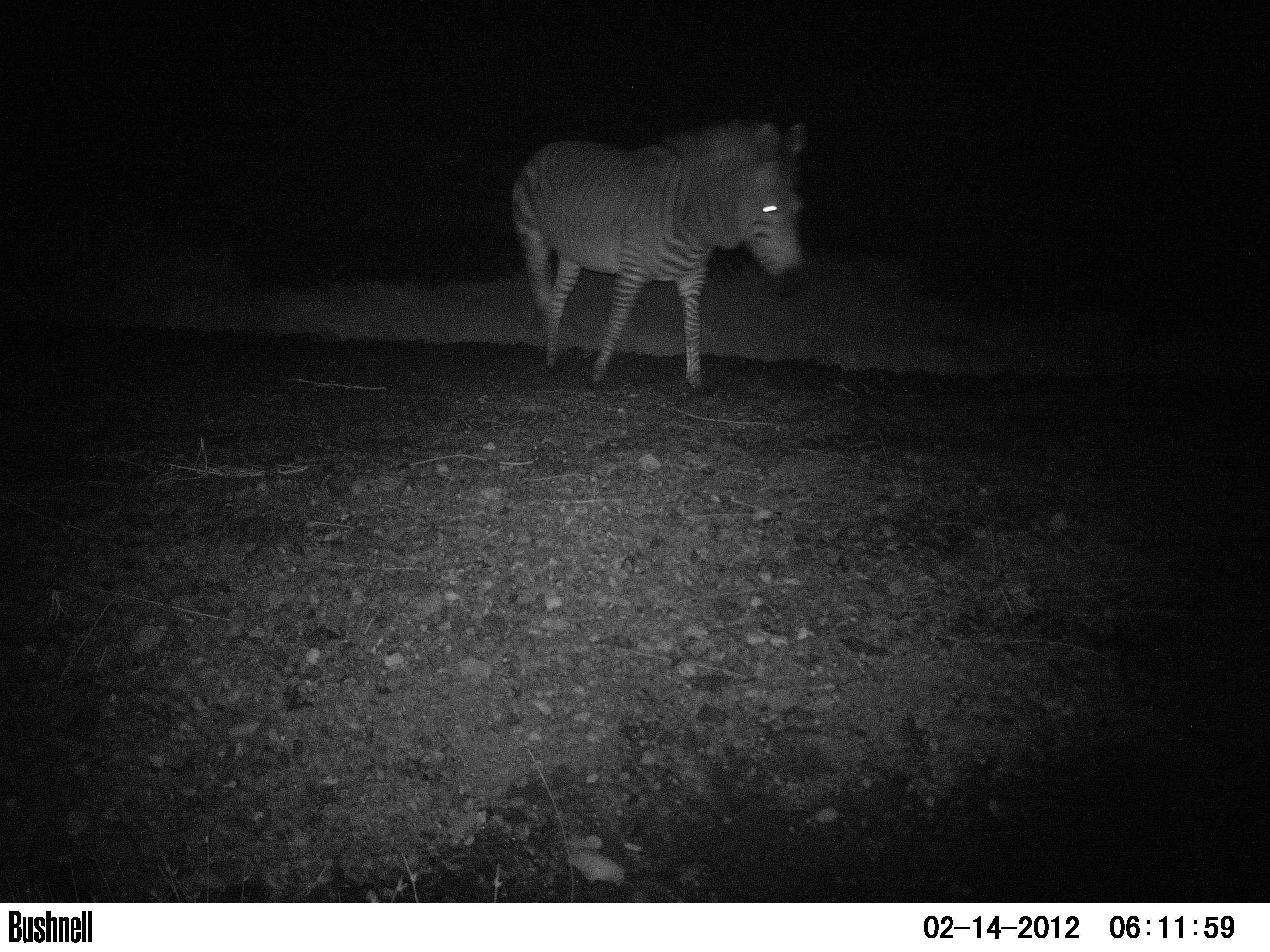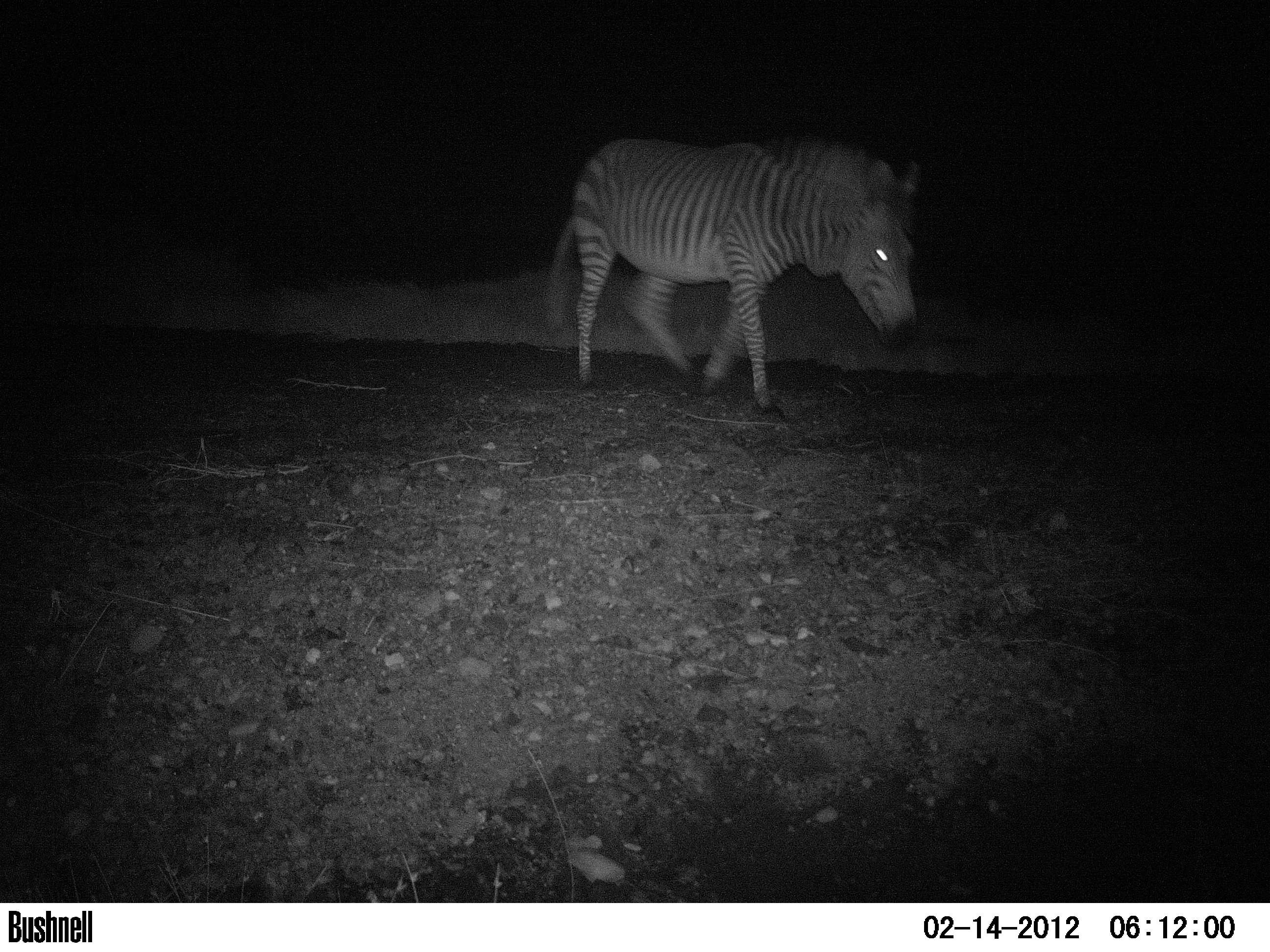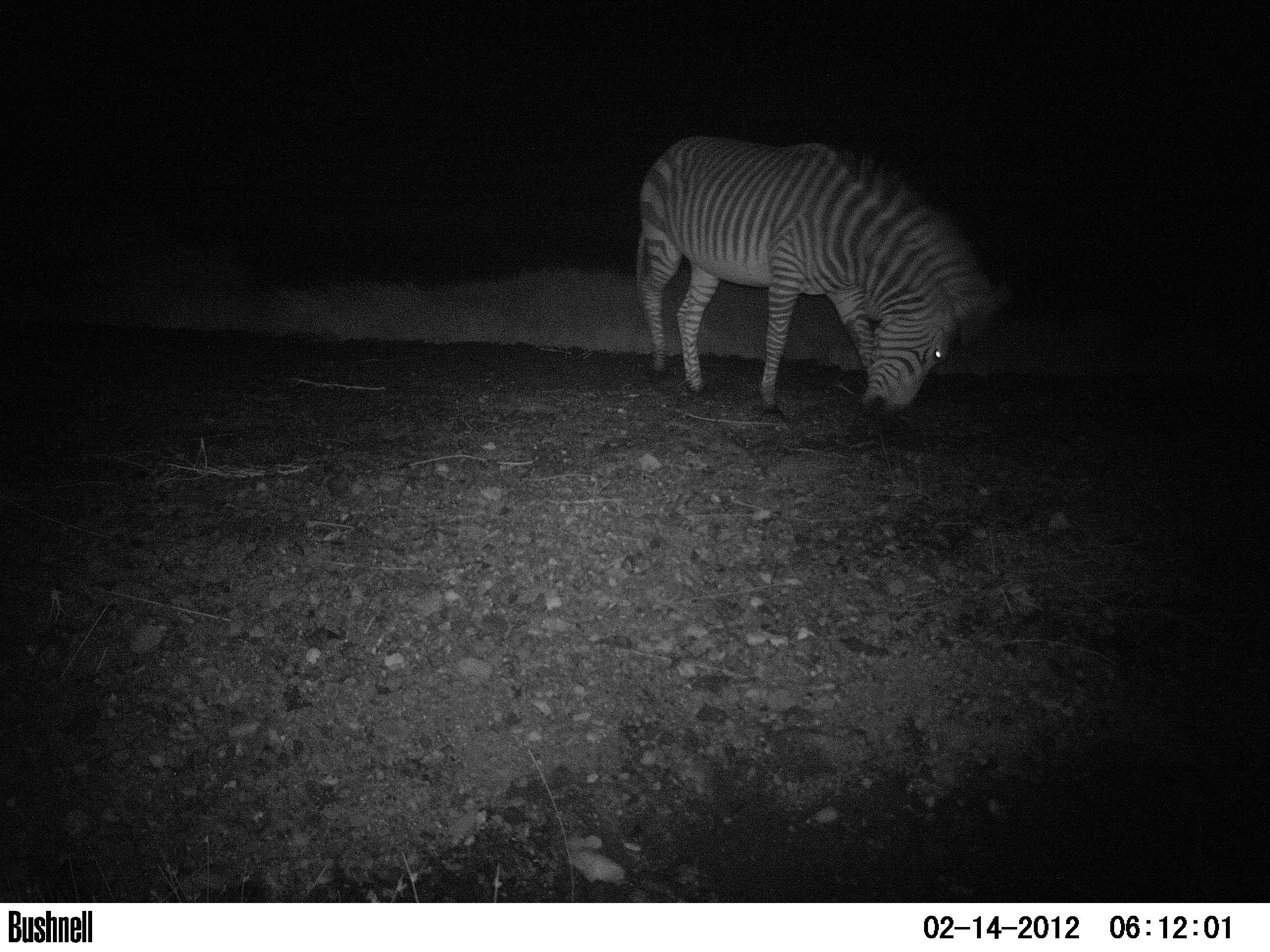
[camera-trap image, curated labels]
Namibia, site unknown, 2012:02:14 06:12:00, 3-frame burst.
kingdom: Animalia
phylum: Chordata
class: Mammalia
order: Perissodactyla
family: Equidae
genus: Equus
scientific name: Equus zebra hartmannae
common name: hartmann's mountain zebra